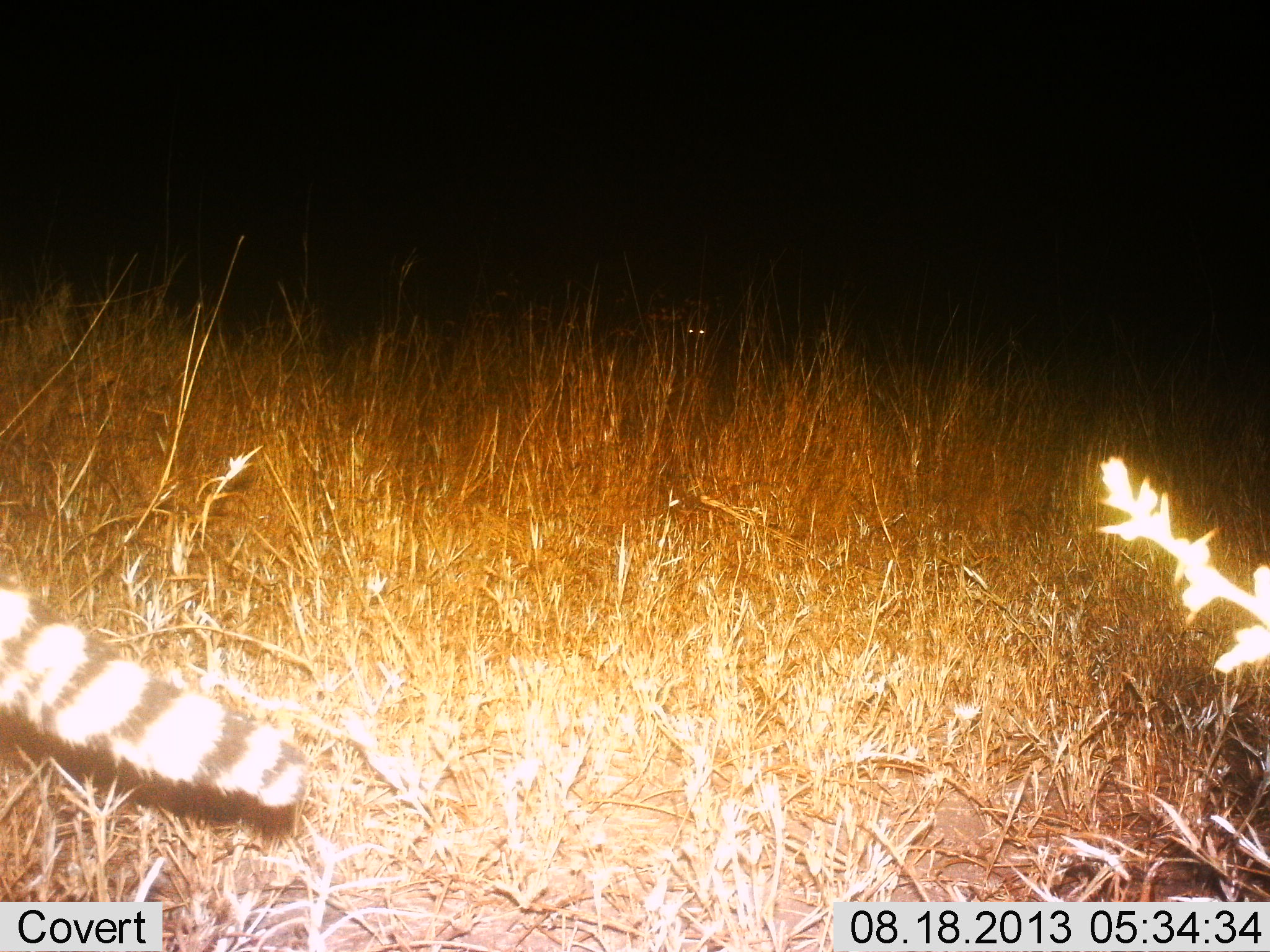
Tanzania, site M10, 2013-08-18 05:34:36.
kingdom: Animalia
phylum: Chordata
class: Mammalia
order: Carnivora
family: Felidae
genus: Leptailurus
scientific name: Leptailurus serval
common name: serval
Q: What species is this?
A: Serval (Leptailurus serval).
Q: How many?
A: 1.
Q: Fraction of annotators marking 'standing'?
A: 60%.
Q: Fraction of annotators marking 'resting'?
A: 0%.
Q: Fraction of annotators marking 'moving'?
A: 40%.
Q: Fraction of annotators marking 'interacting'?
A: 0%.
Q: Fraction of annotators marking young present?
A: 0%.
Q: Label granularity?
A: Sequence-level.